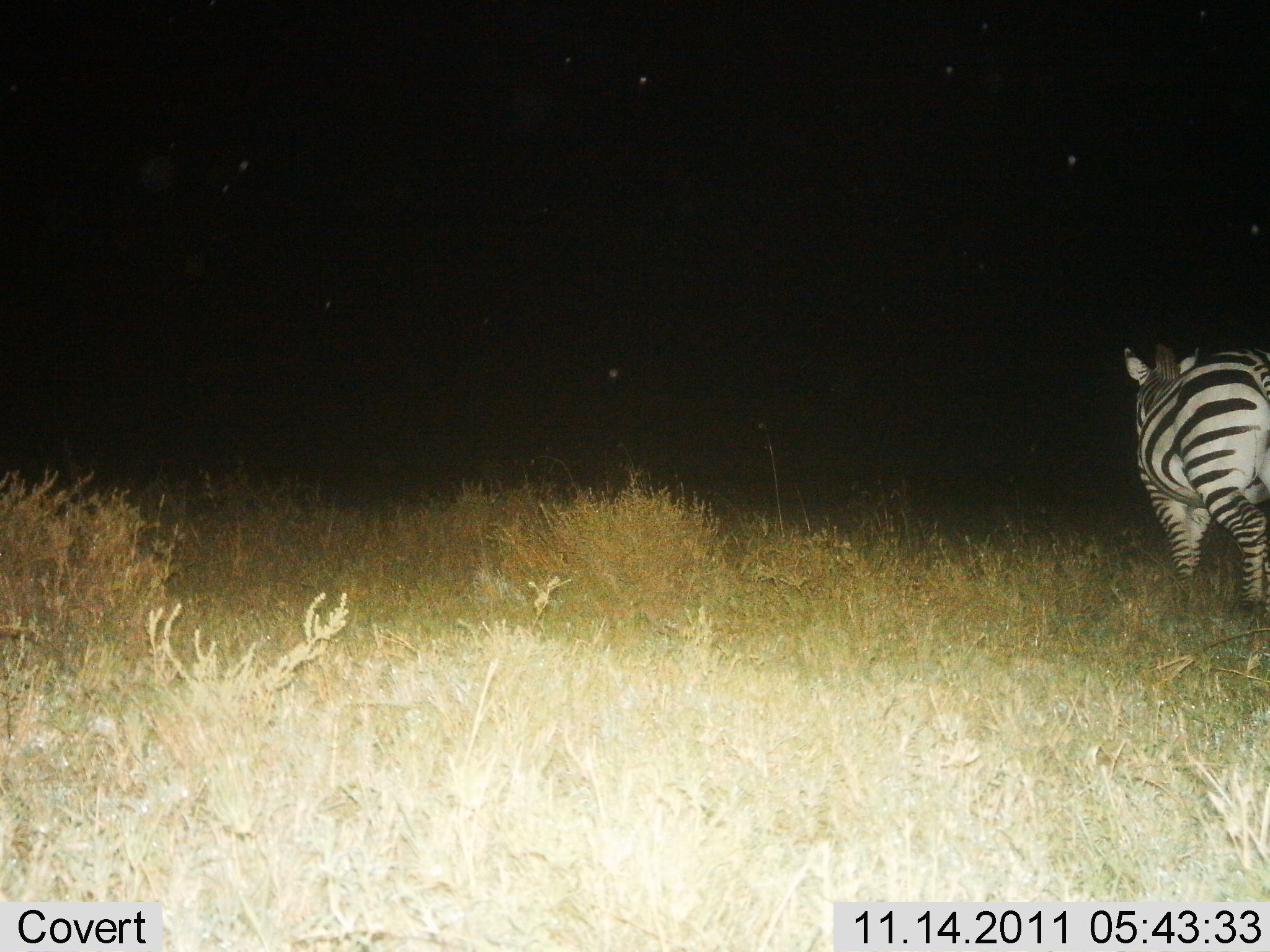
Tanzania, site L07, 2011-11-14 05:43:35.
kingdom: Animalia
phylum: Chordata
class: Mammalia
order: Perissodactyla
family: Equidae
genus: Equus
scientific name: Equus quagga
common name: plains zebra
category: zebra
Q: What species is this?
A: Zebra (plains zebra) (Equus quagga).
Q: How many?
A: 1.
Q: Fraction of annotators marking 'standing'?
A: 36%.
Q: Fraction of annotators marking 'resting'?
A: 0%.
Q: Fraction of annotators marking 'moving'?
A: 64%.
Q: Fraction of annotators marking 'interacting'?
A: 0%.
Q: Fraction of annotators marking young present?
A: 0%.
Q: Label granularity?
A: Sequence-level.